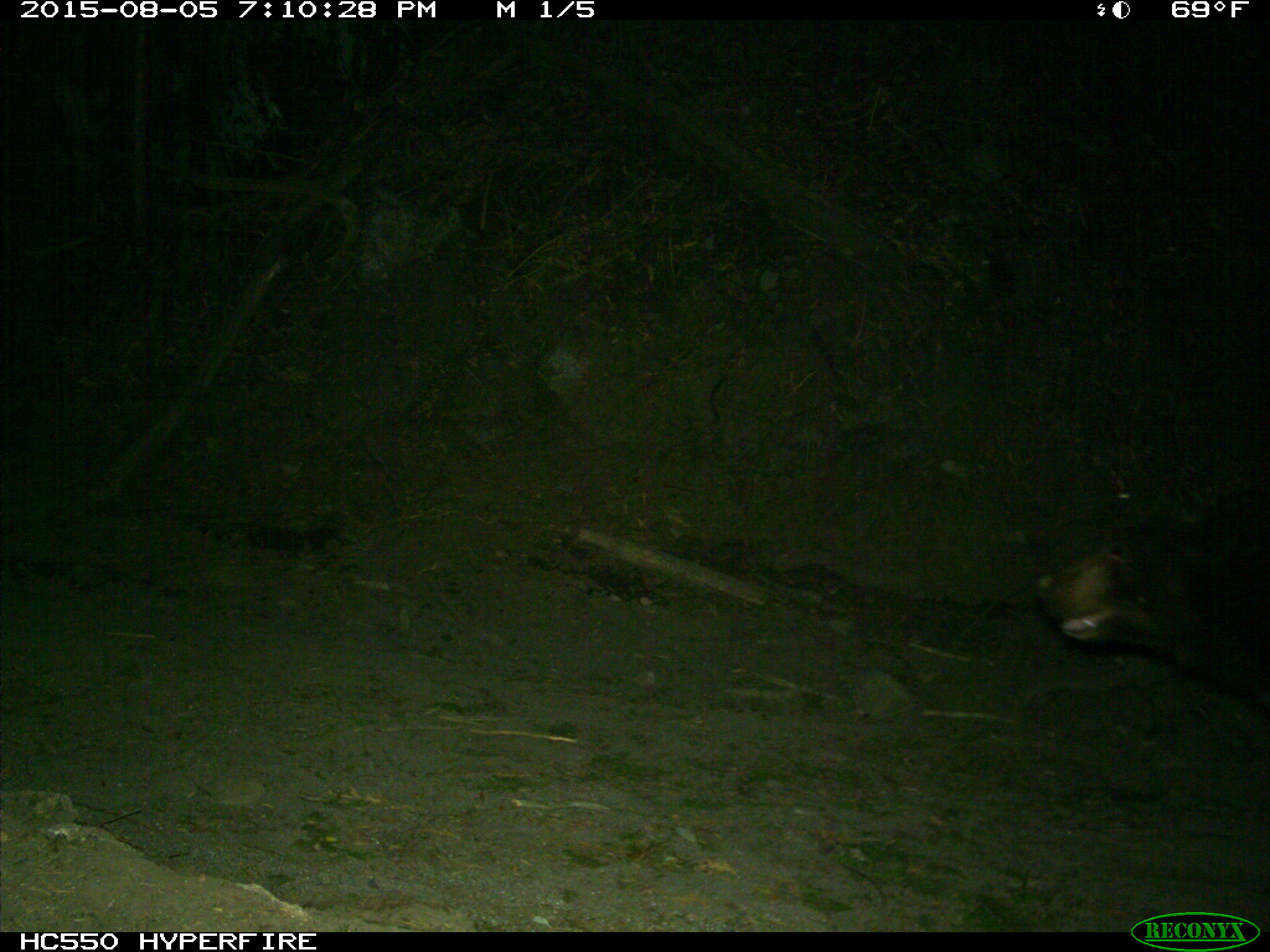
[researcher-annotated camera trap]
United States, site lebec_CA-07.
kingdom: Animalia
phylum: Chordata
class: Mammalia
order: Carnivora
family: Ursidae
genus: Ursus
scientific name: Ursus americanus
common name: american black bear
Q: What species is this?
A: Ursus americanus (american black bear).